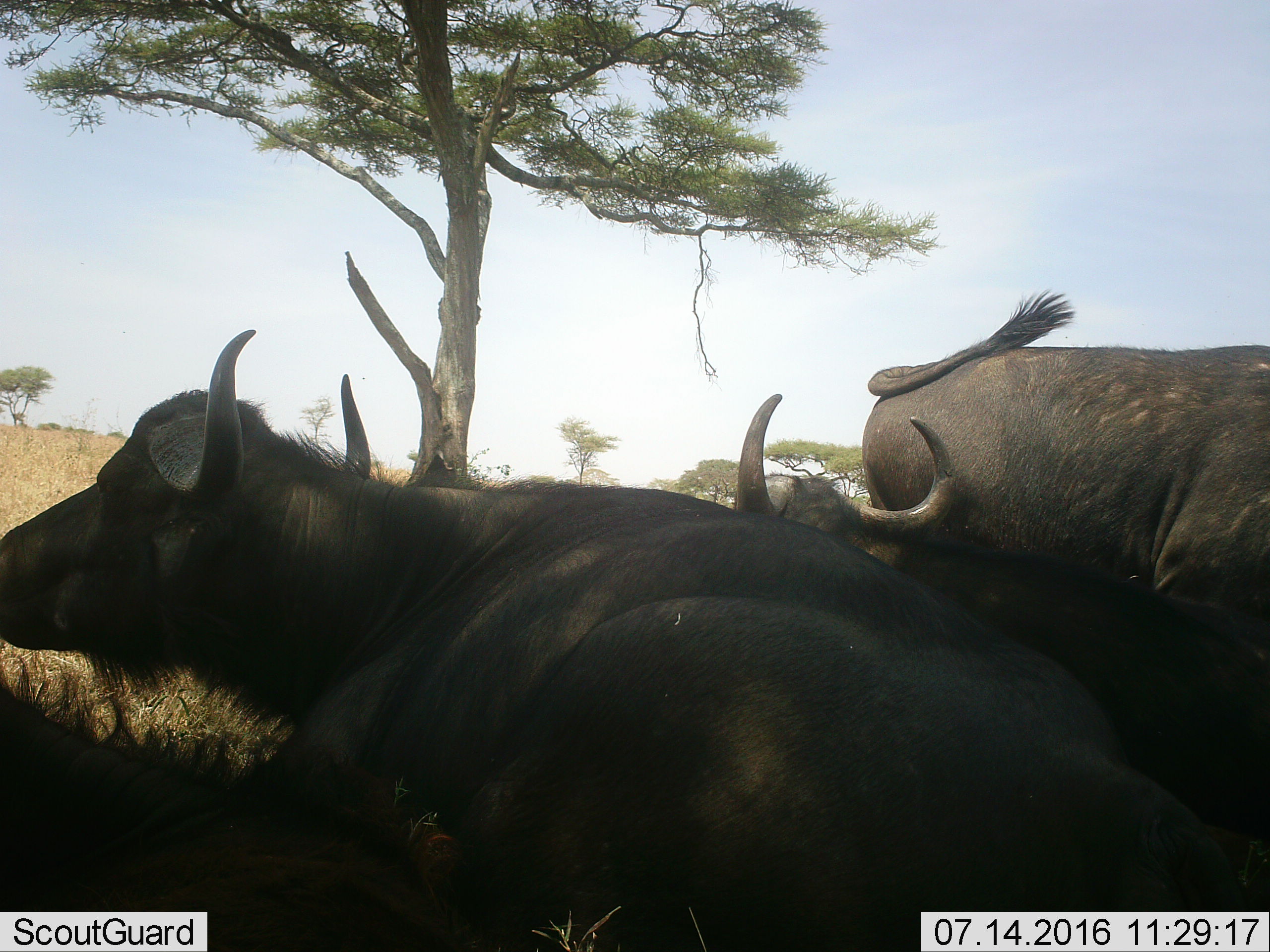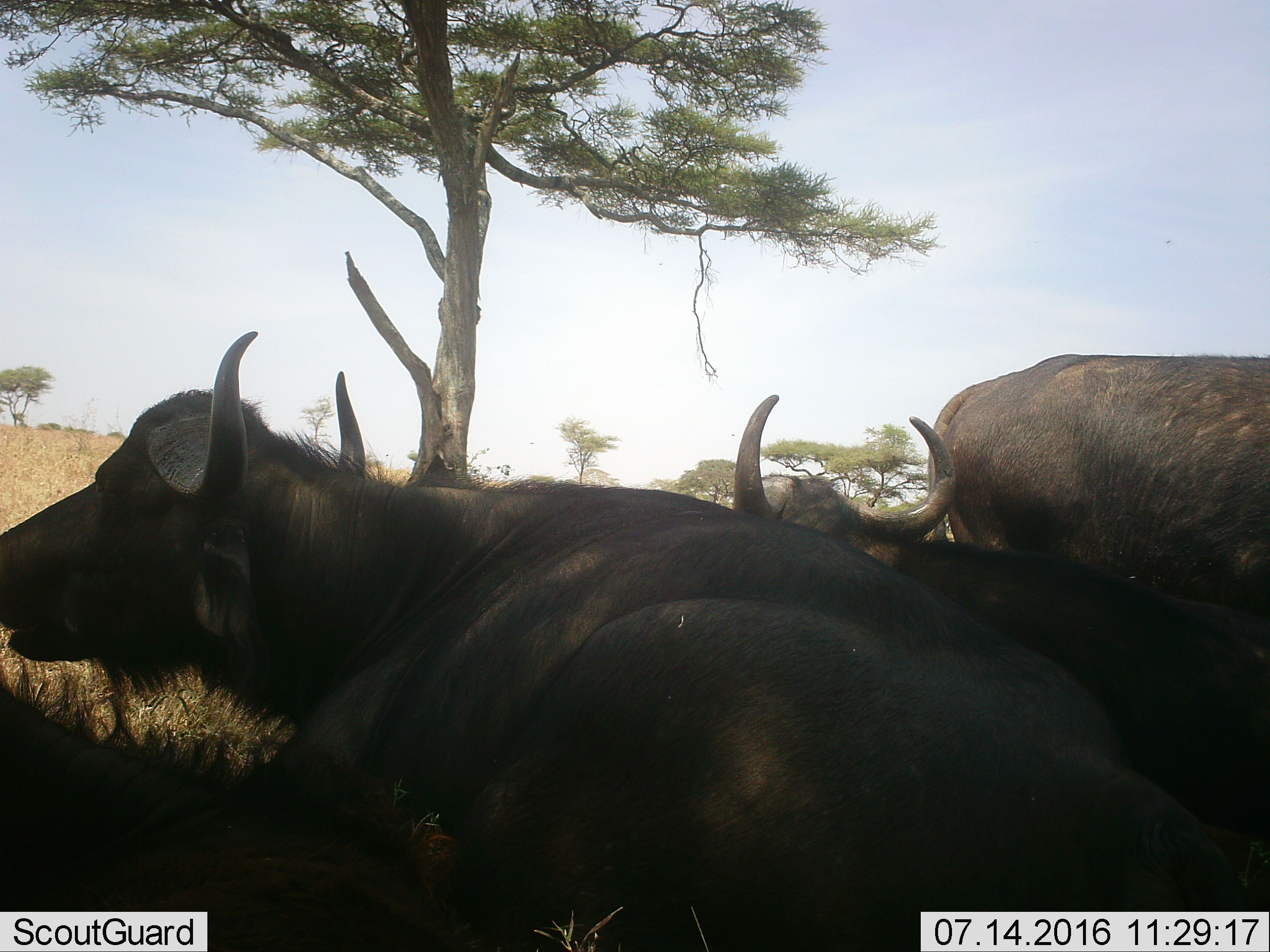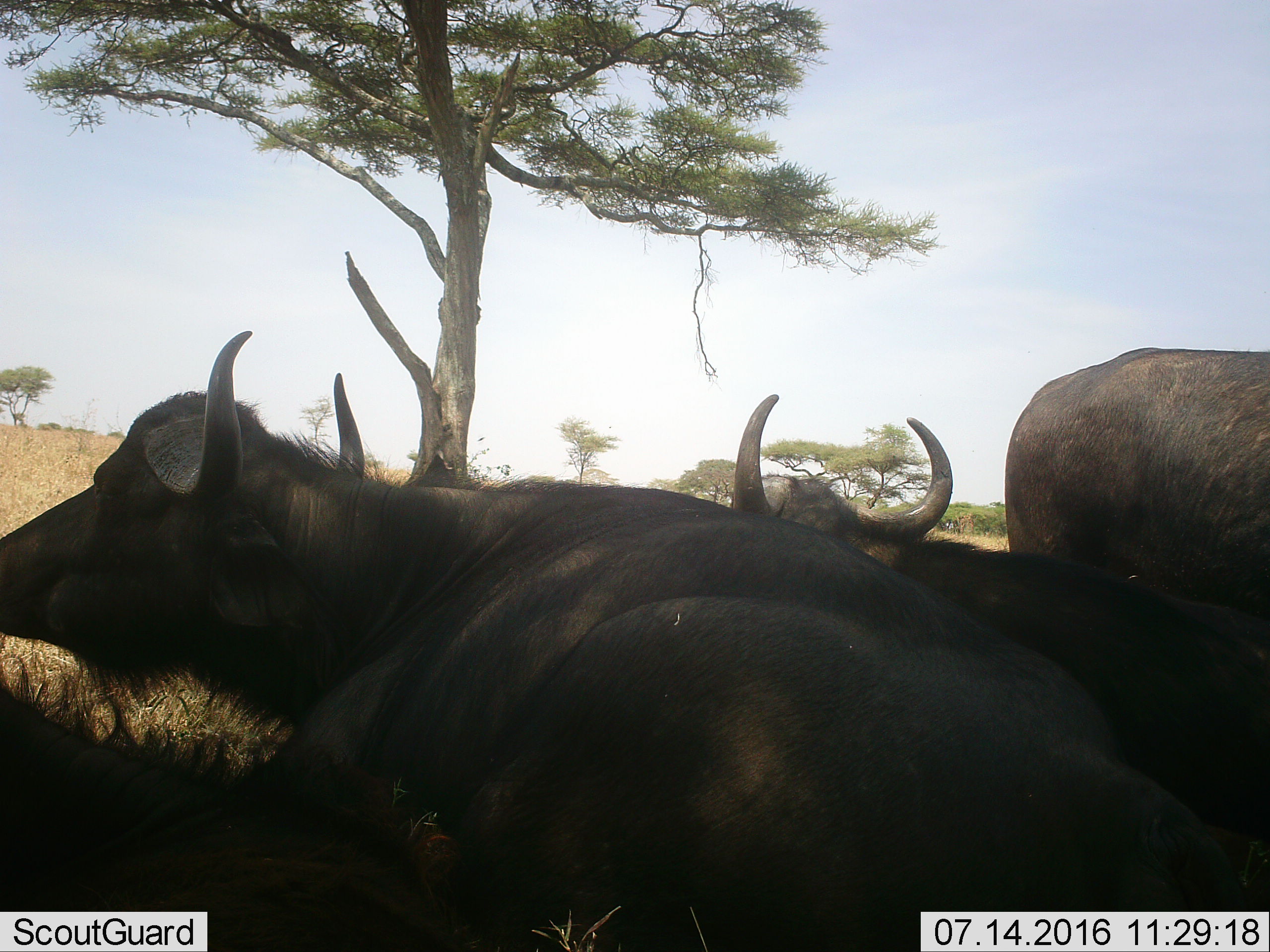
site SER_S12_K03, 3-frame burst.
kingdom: Animalia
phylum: Chordata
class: Mammalia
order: Artiodactyla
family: Bovidae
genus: Syncerus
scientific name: Syncerus caffer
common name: african buffalo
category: buffalo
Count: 4.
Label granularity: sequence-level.